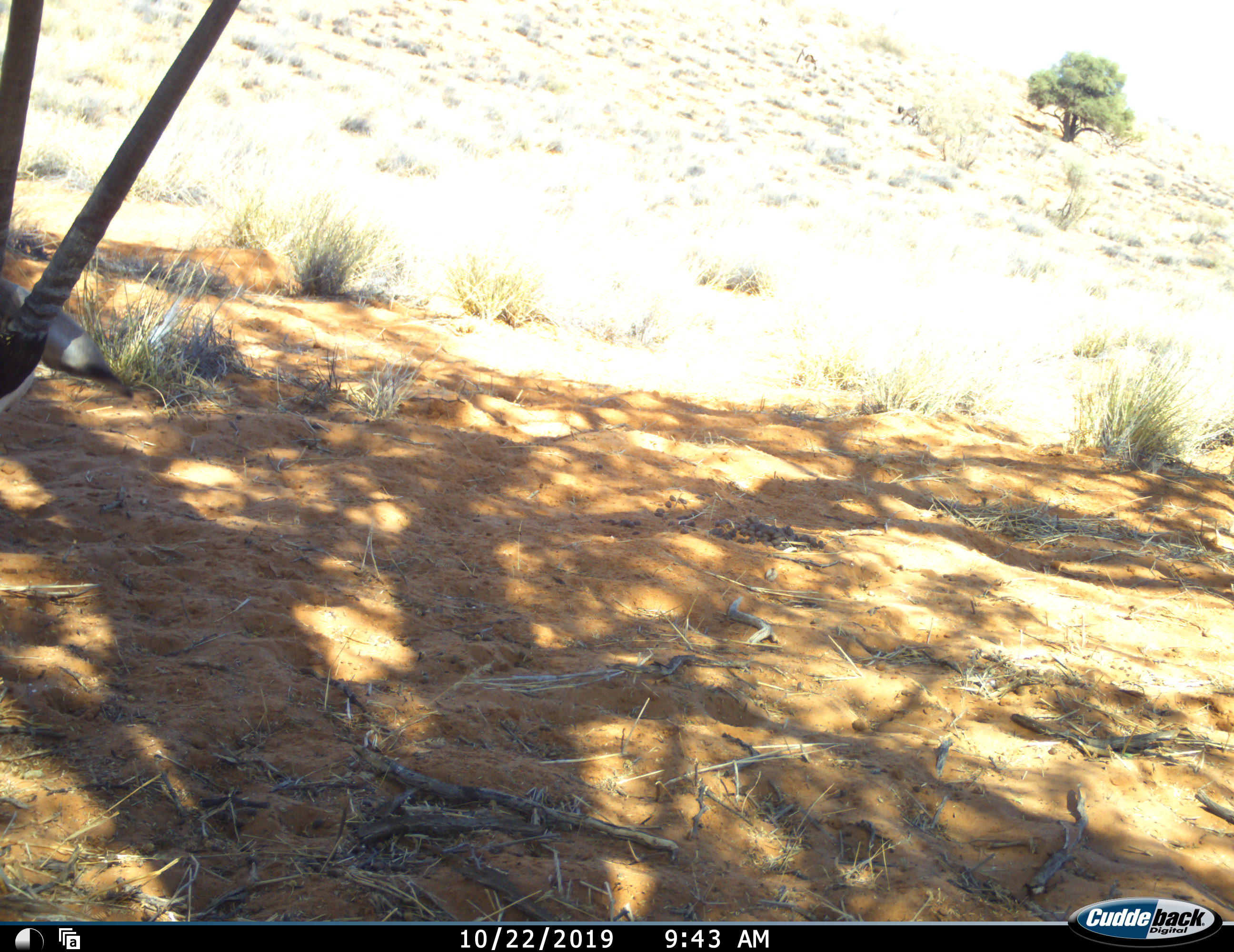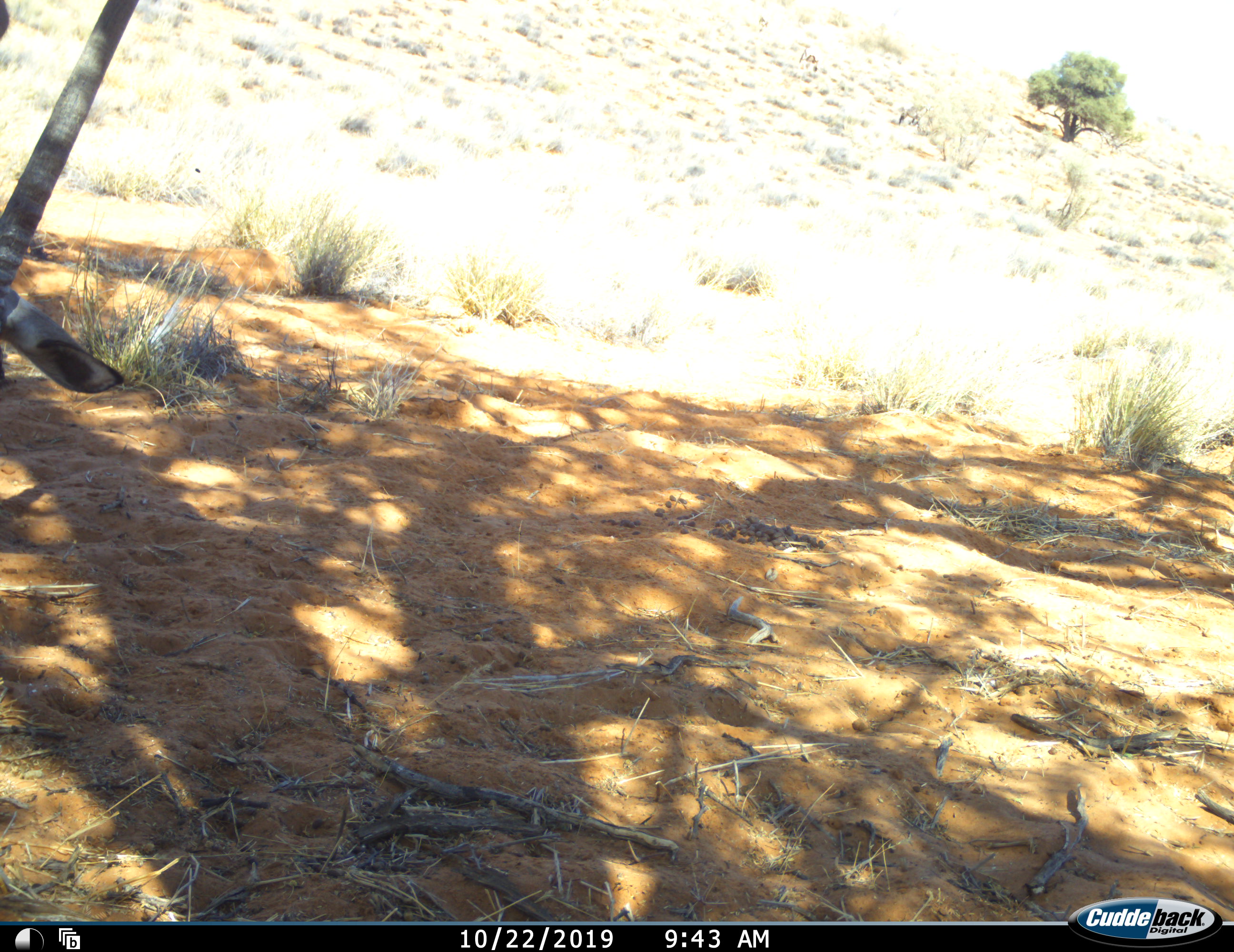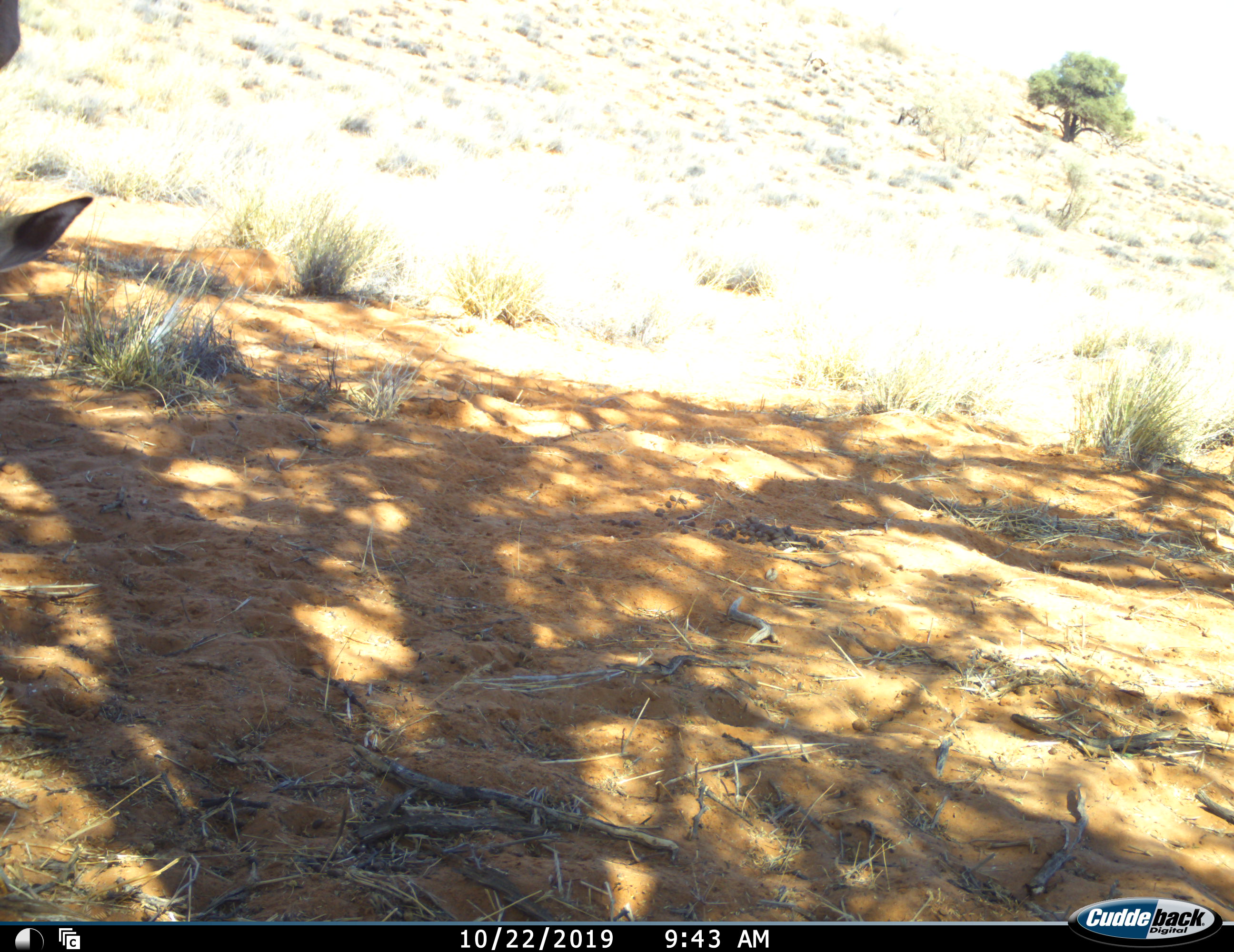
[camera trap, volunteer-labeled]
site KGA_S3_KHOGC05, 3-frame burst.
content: unidentified animal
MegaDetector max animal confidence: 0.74